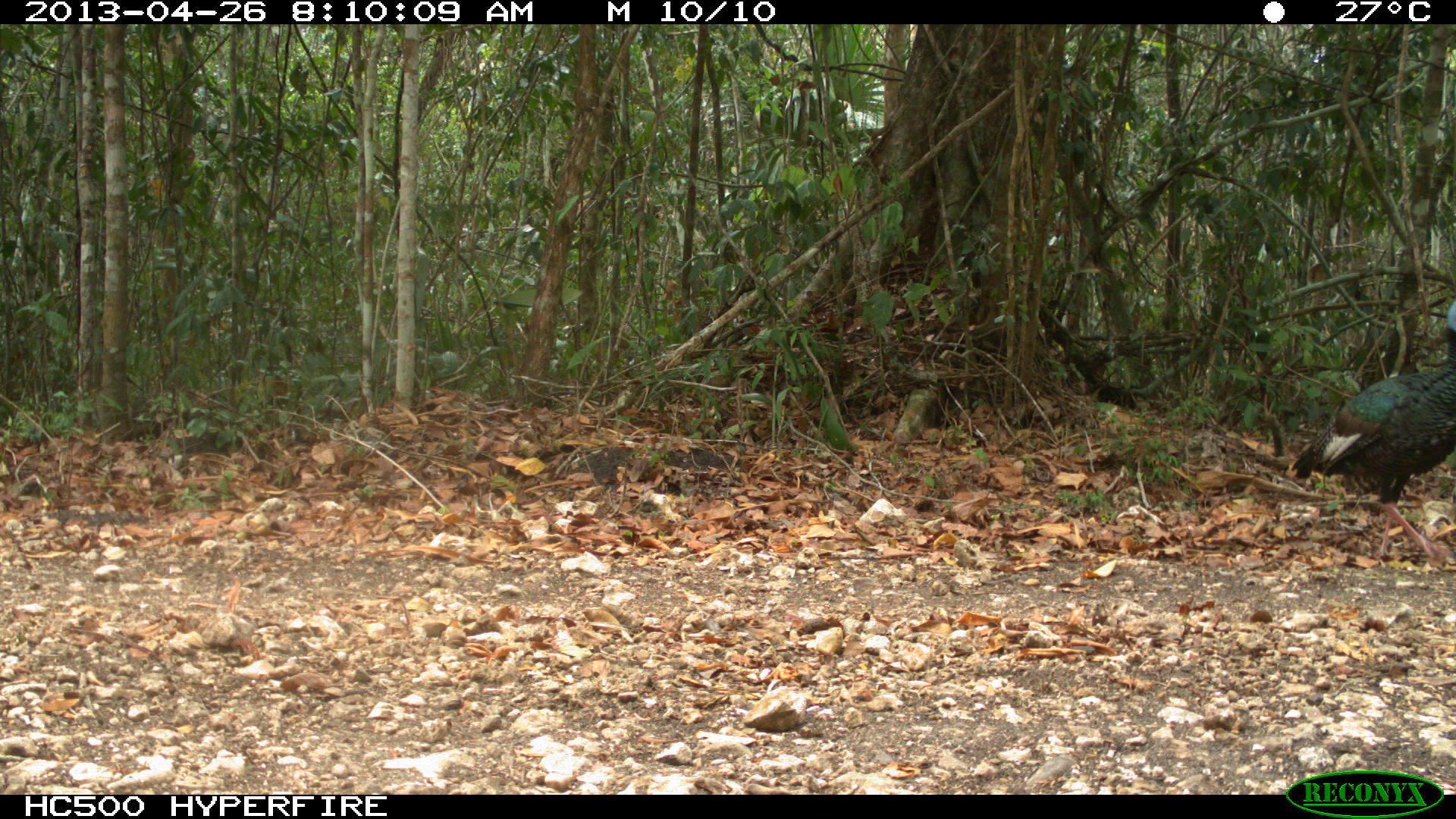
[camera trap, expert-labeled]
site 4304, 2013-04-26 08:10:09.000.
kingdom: Animalia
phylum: Chordata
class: Aves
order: Galliformes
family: Phasianidae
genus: Meleagris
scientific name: Meleagris ocellata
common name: ocellated turkey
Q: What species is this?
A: Meleagris ocellata (ocellated turkey).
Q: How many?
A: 3.